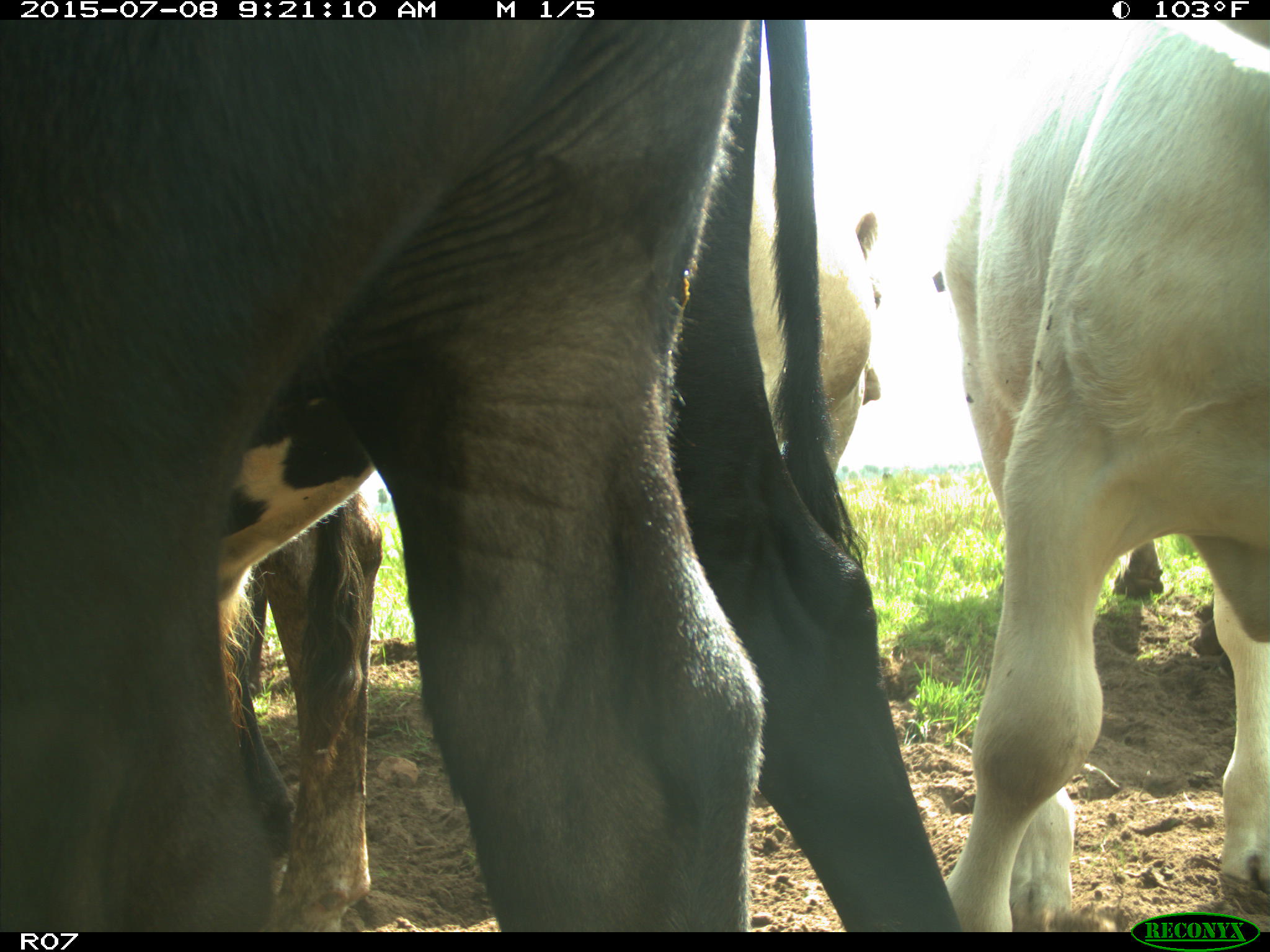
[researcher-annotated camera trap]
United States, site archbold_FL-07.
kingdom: Animalia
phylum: Chordata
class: Mammalia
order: Artiodactyla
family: Bovidae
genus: Bos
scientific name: Bos taurus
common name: domestic cow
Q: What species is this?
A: Bos taurus (domestic cow).